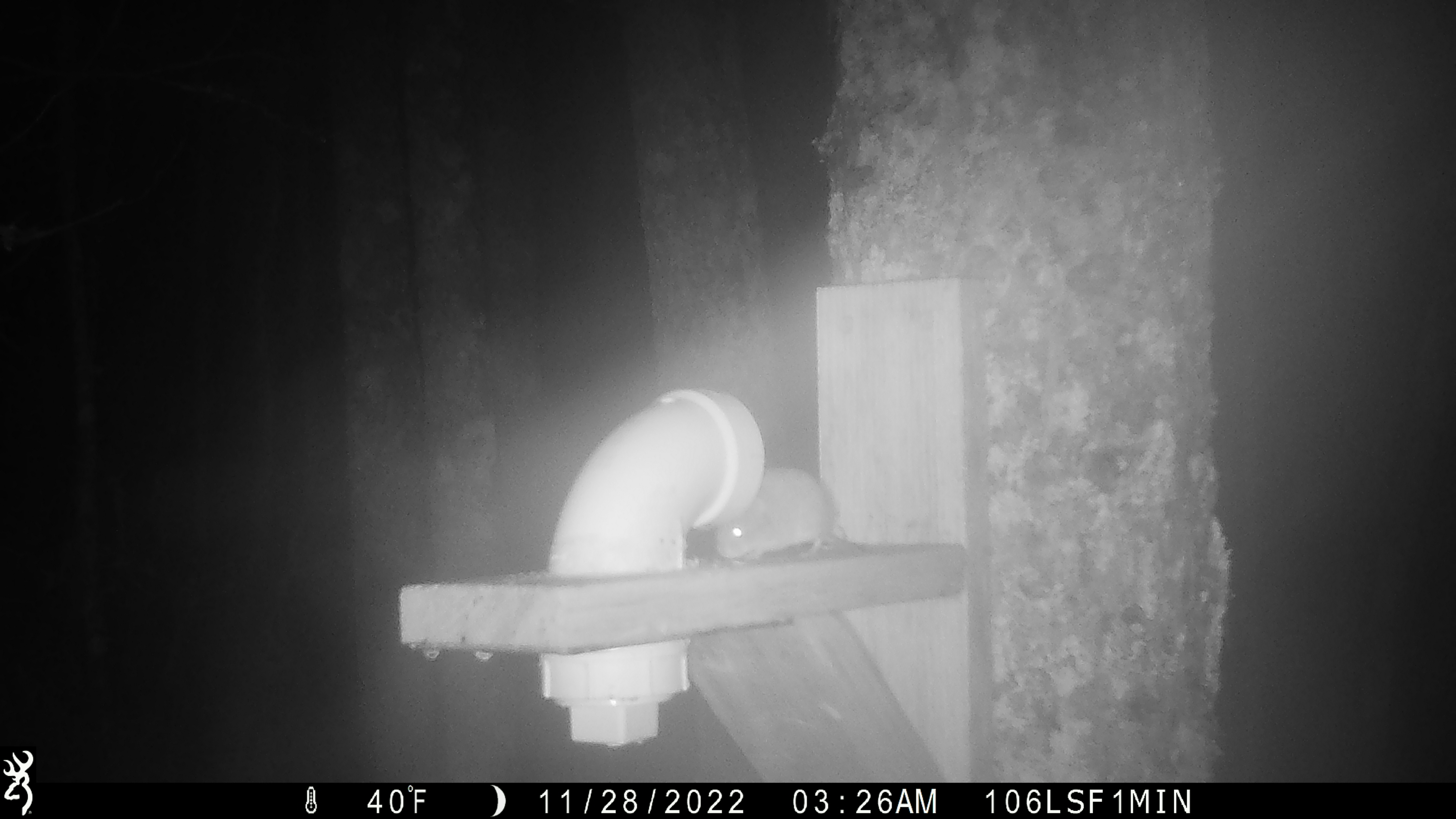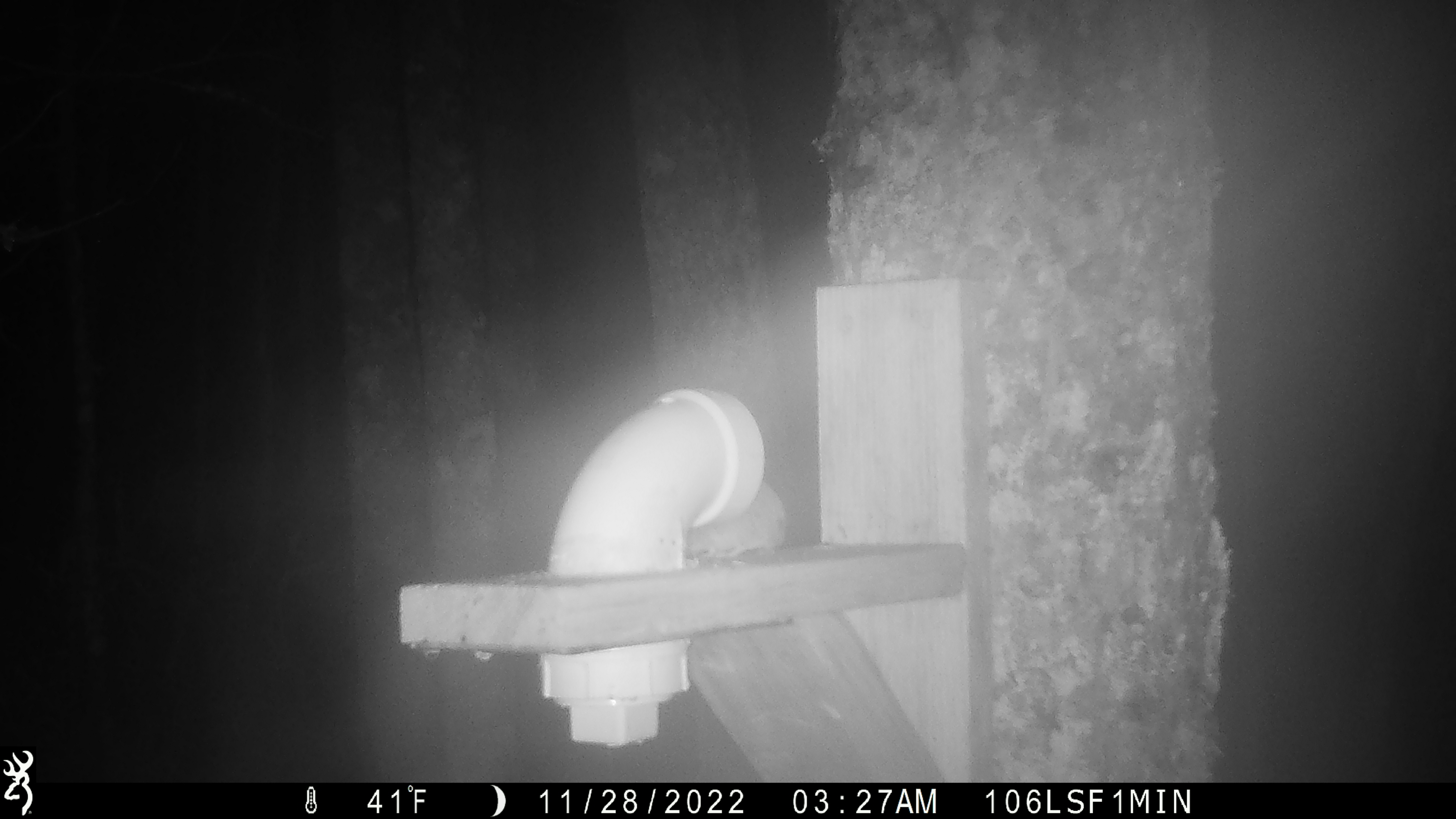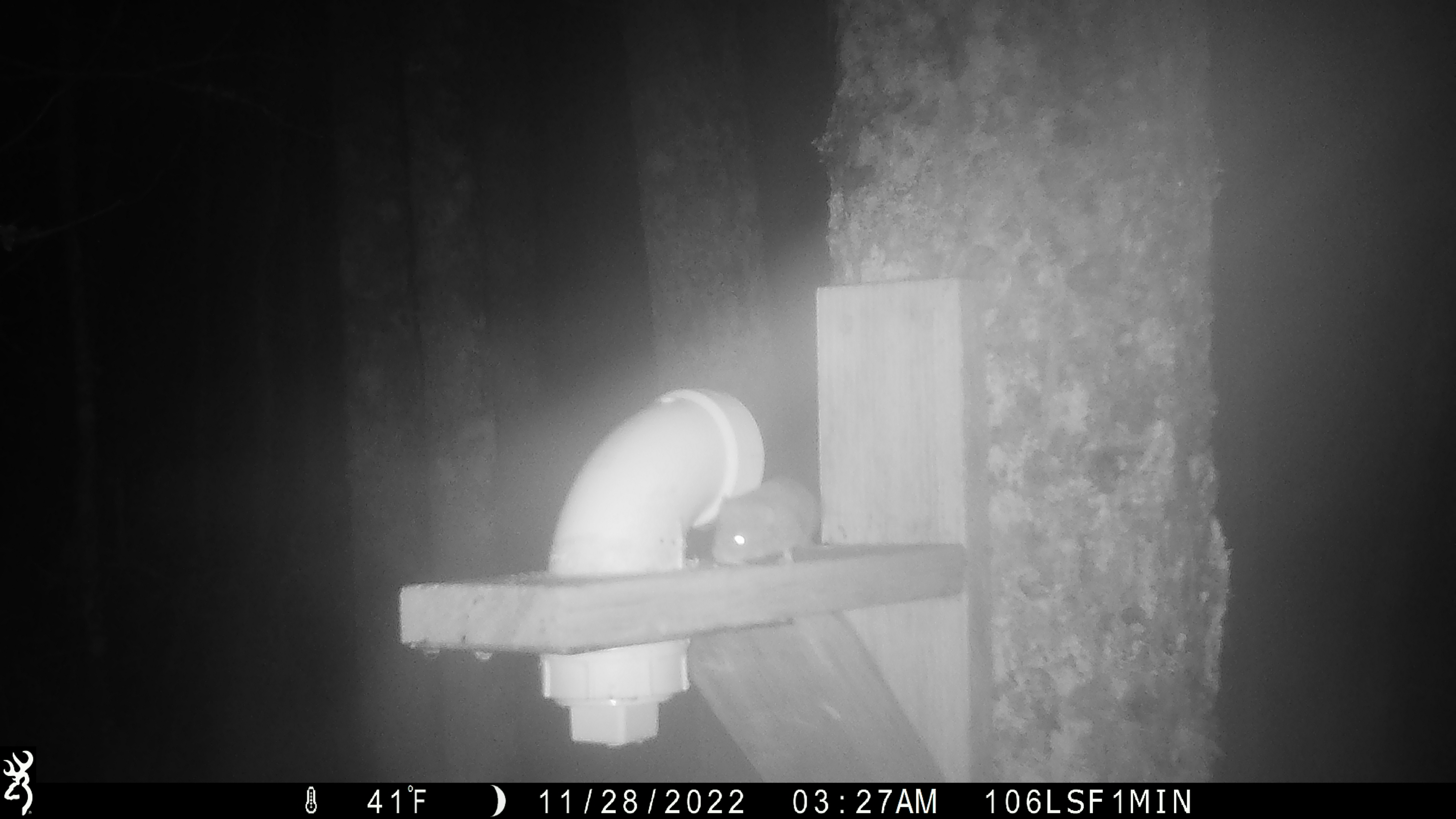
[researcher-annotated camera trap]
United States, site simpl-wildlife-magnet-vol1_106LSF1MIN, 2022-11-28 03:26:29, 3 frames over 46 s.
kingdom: Animalia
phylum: Chordata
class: Mammalia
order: Rodentia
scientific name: Rodentia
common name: mouse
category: mouse sp.